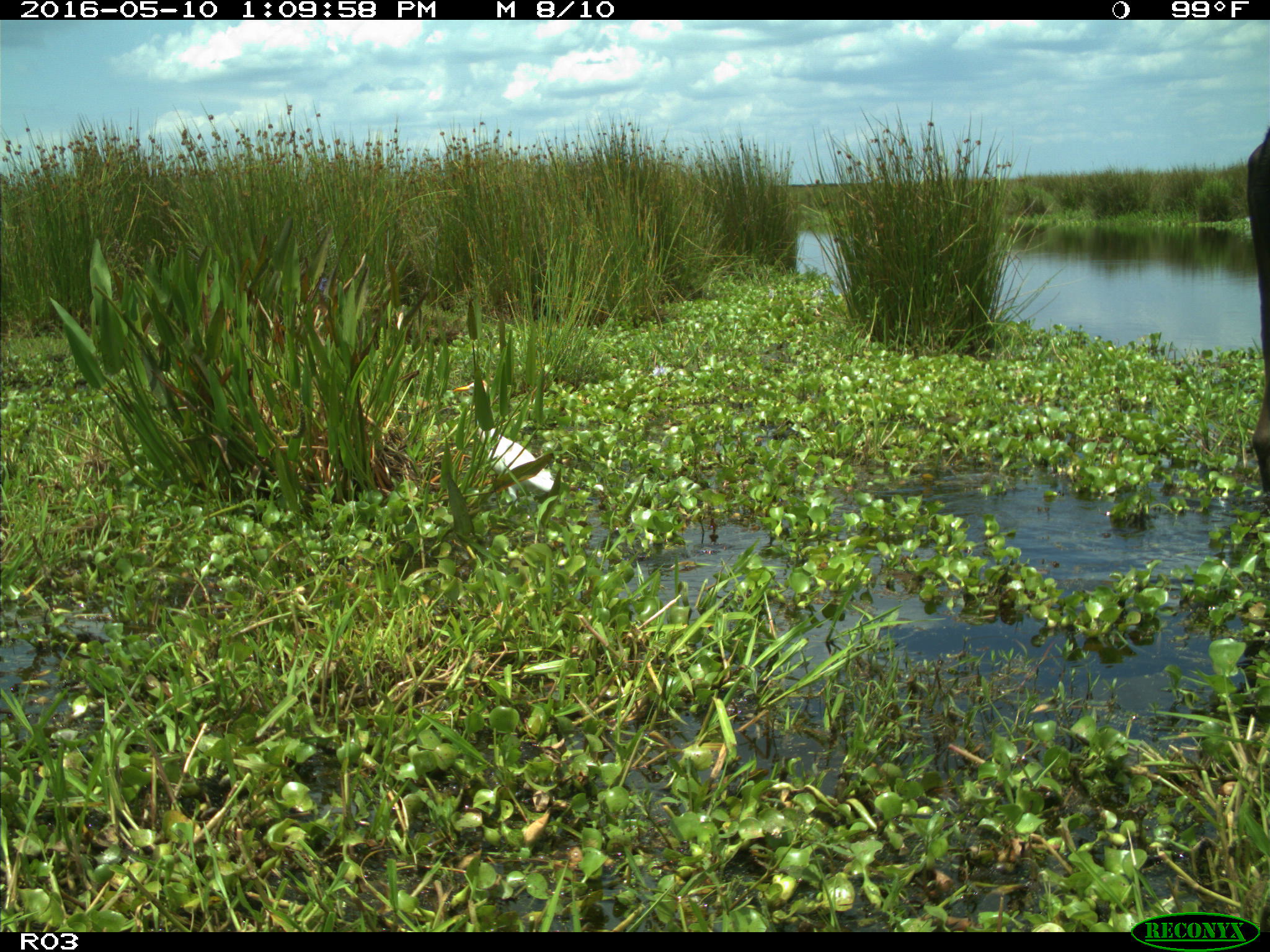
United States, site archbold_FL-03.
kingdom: Animalia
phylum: Chordata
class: Mammalia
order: Artiodactyla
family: Bovidae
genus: Bos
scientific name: Bos taurus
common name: domestic cow